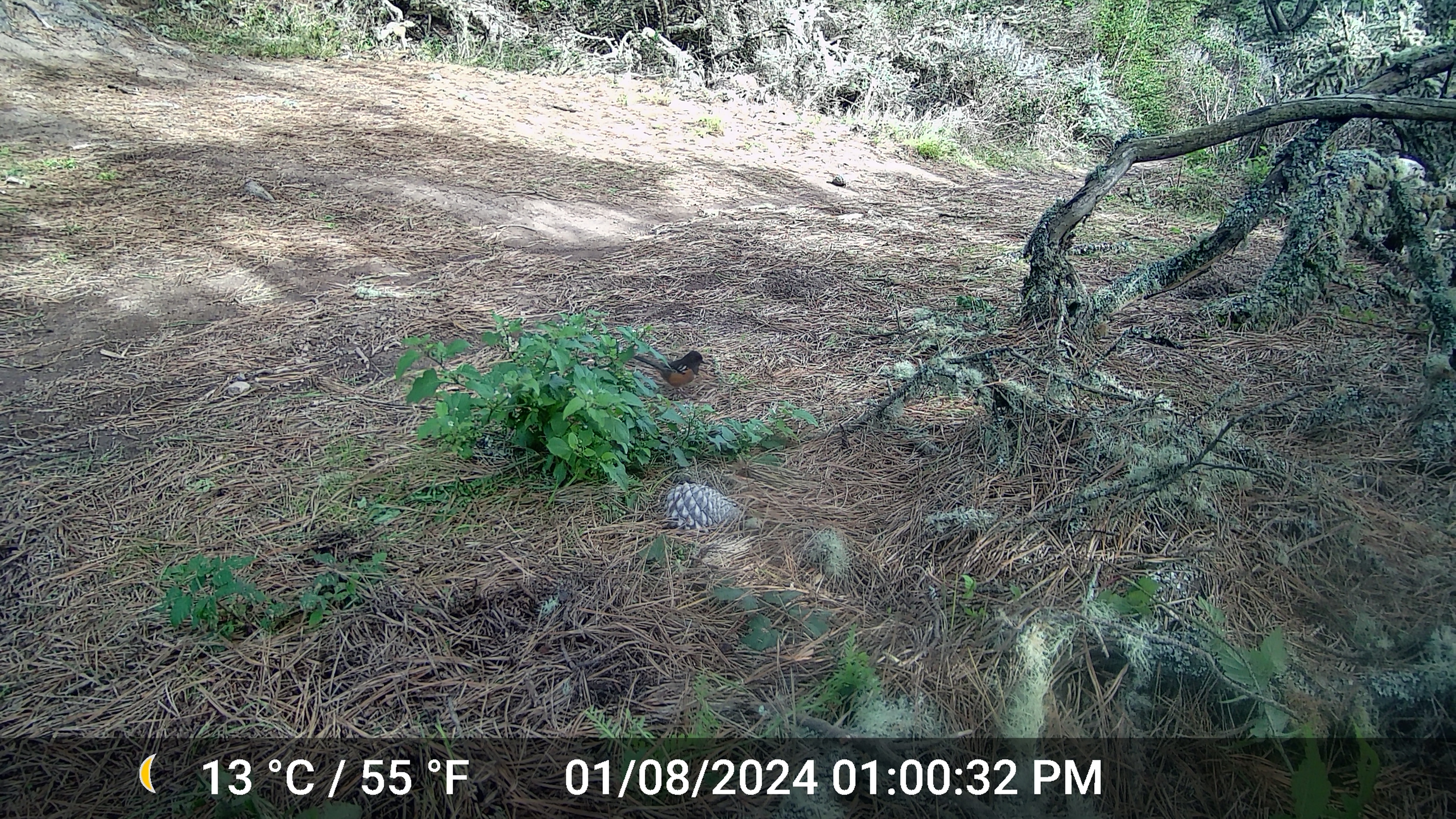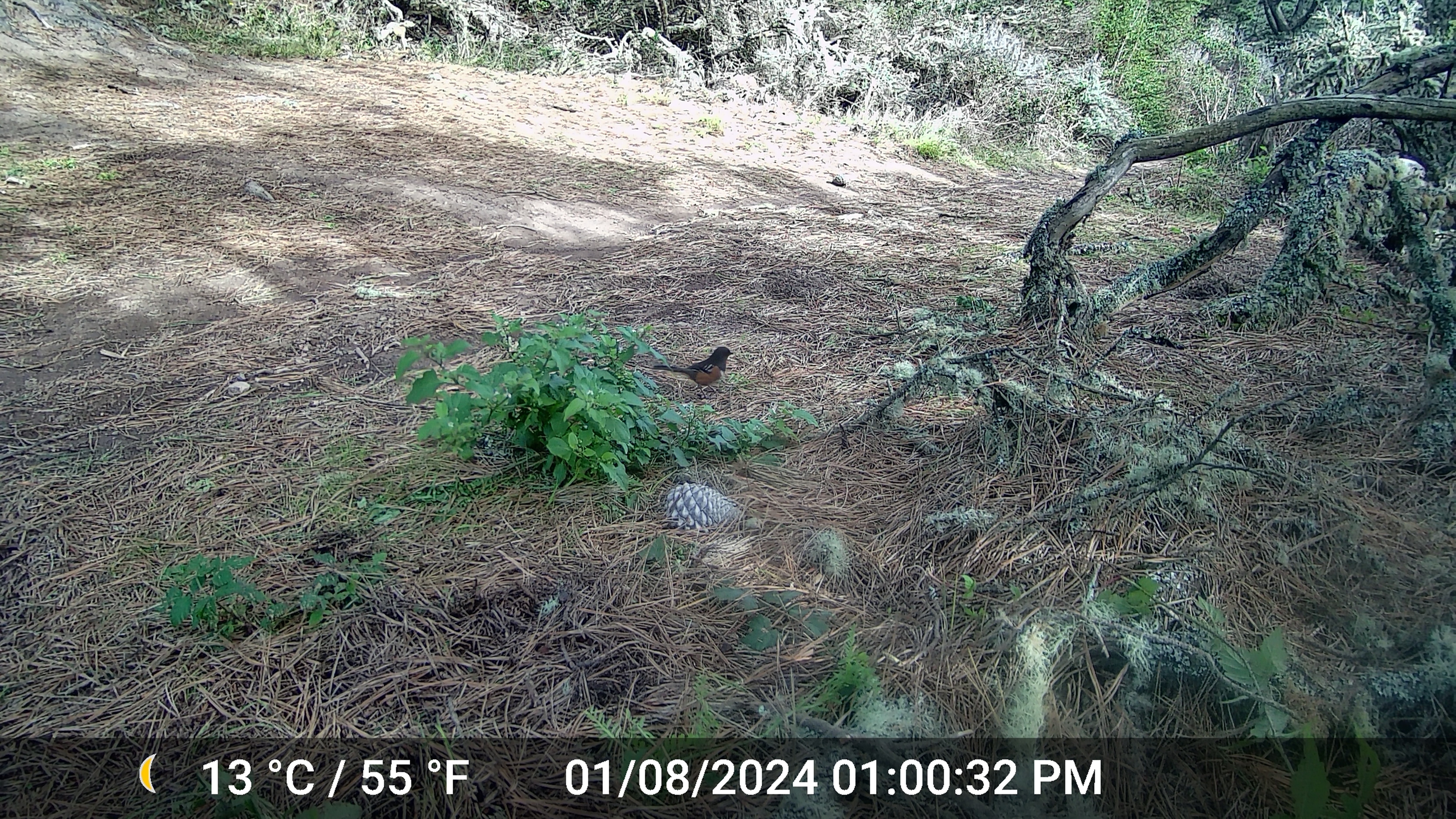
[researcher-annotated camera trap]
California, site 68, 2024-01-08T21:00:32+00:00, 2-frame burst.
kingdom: Animalia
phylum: Chordata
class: Aves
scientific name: Aves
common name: bird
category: unknown bird